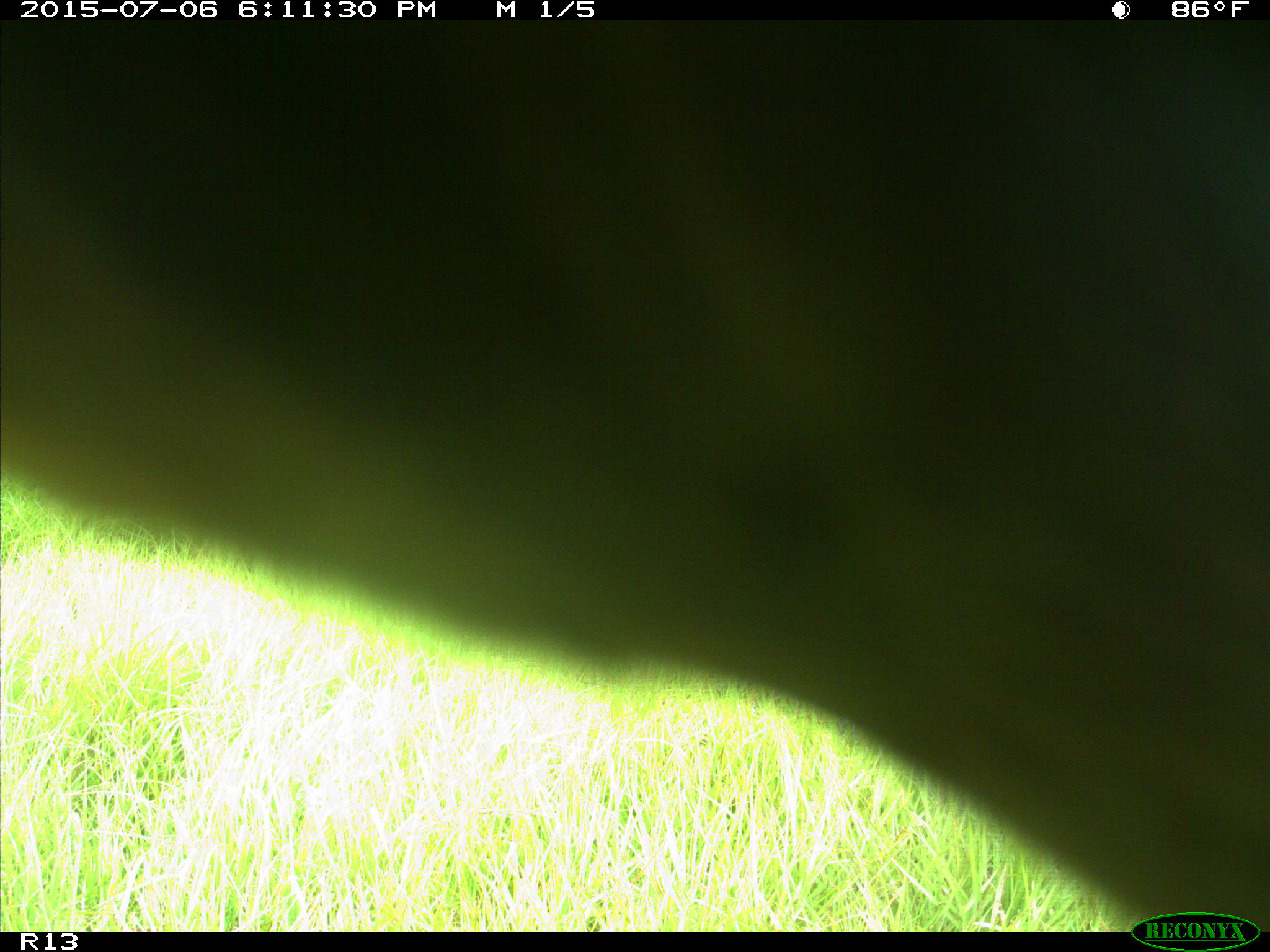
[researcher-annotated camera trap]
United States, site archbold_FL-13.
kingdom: Animalia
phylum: Chordata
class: Mammalia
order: Artiodactyla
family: Bovidae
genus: Bos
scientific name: Bos taurus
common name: domestic cow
Bos taurus (domestic cow).